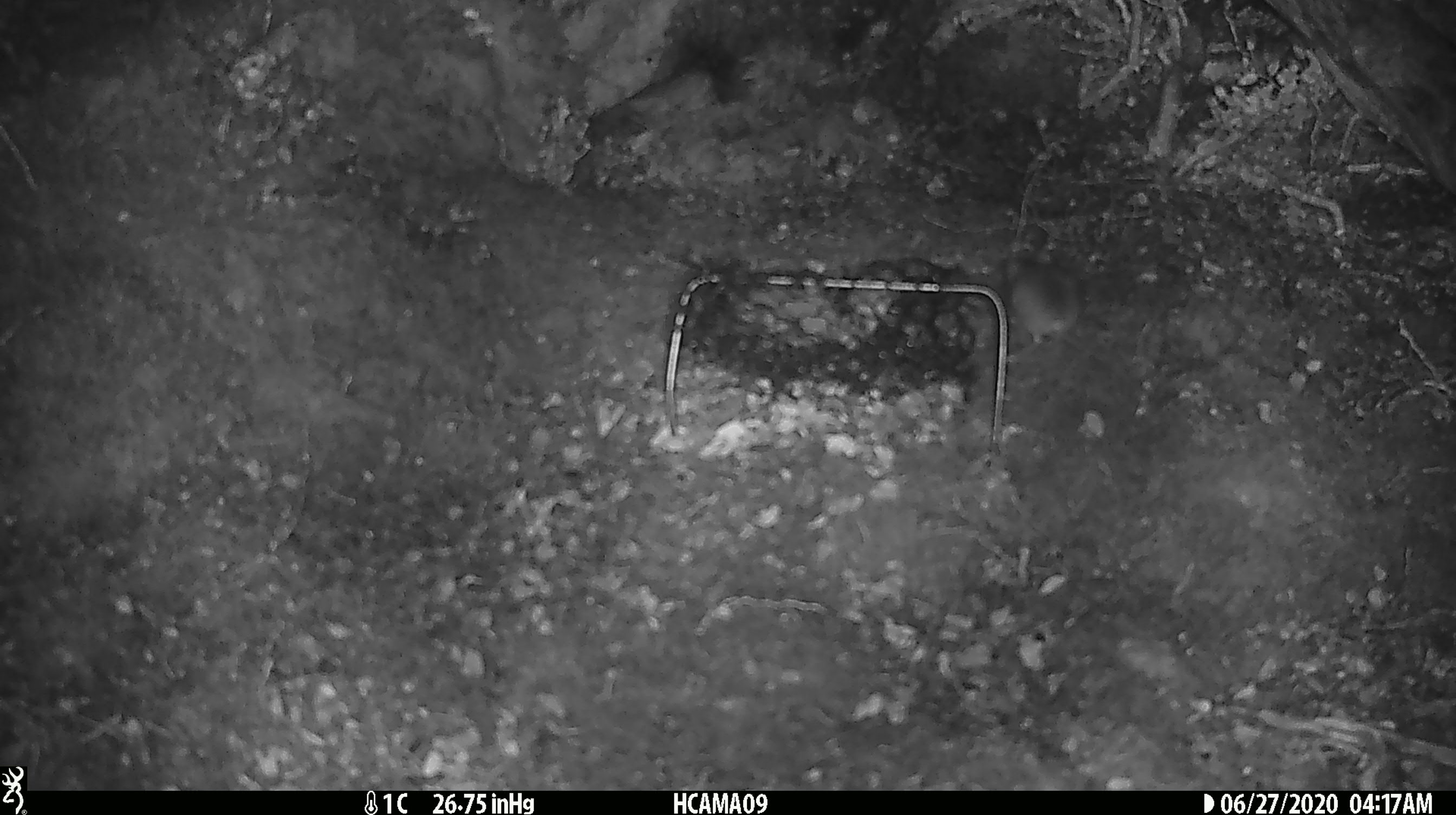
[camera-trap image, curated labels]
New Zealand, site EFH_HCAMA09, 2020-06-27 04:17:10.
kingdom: Animalia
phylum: Chordata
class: Mammalia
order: Rodentia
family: Muridae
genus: Mus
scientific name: Mus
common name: mouse